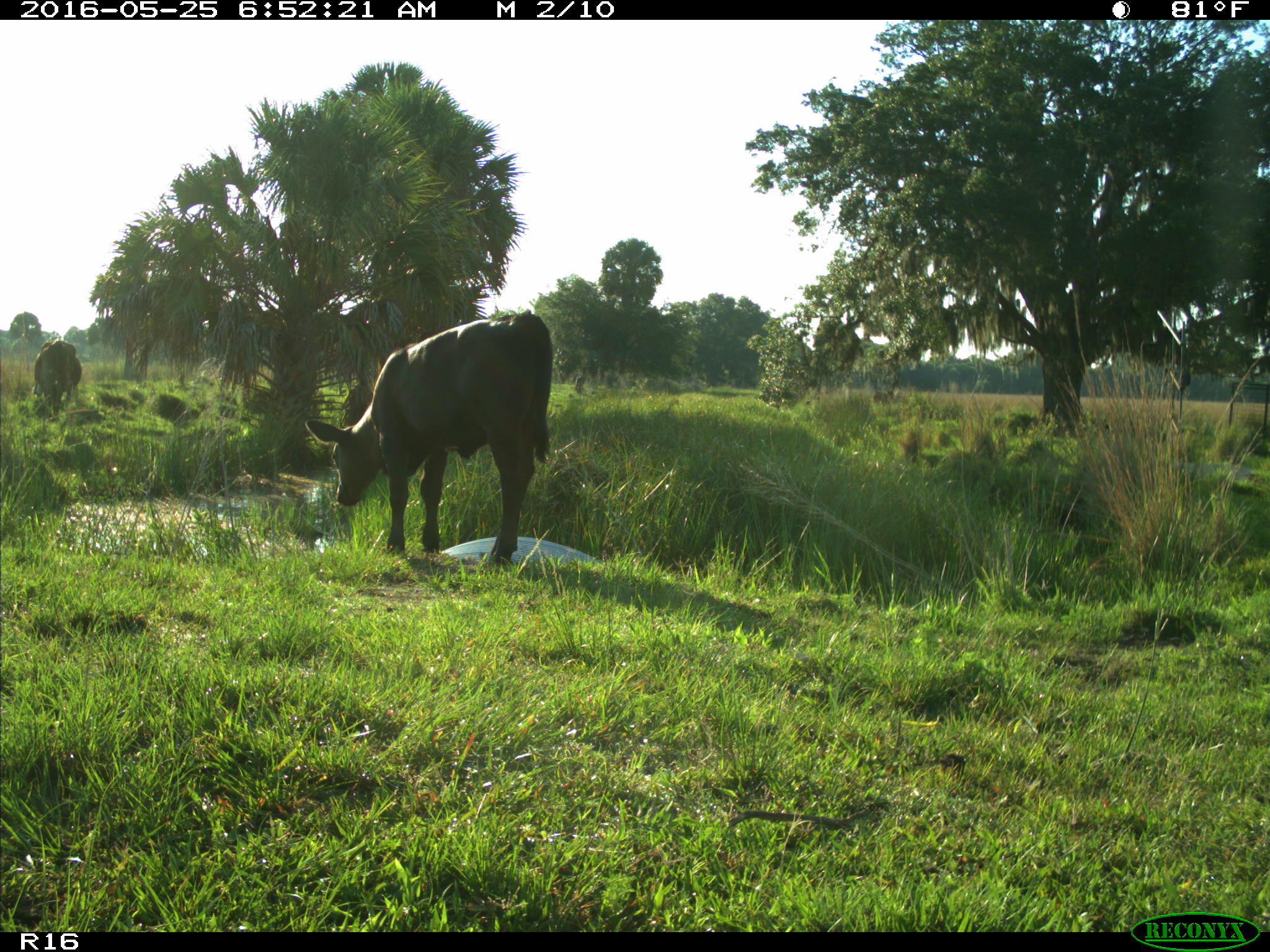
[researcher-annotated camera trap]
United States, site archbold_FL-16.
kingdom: Animalia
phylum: Chordata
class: Mammalia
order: Artiodactyla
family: Bovidae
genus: Bos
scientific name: Bos taurus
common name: domestic cow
Bos taurus (domestic cow).